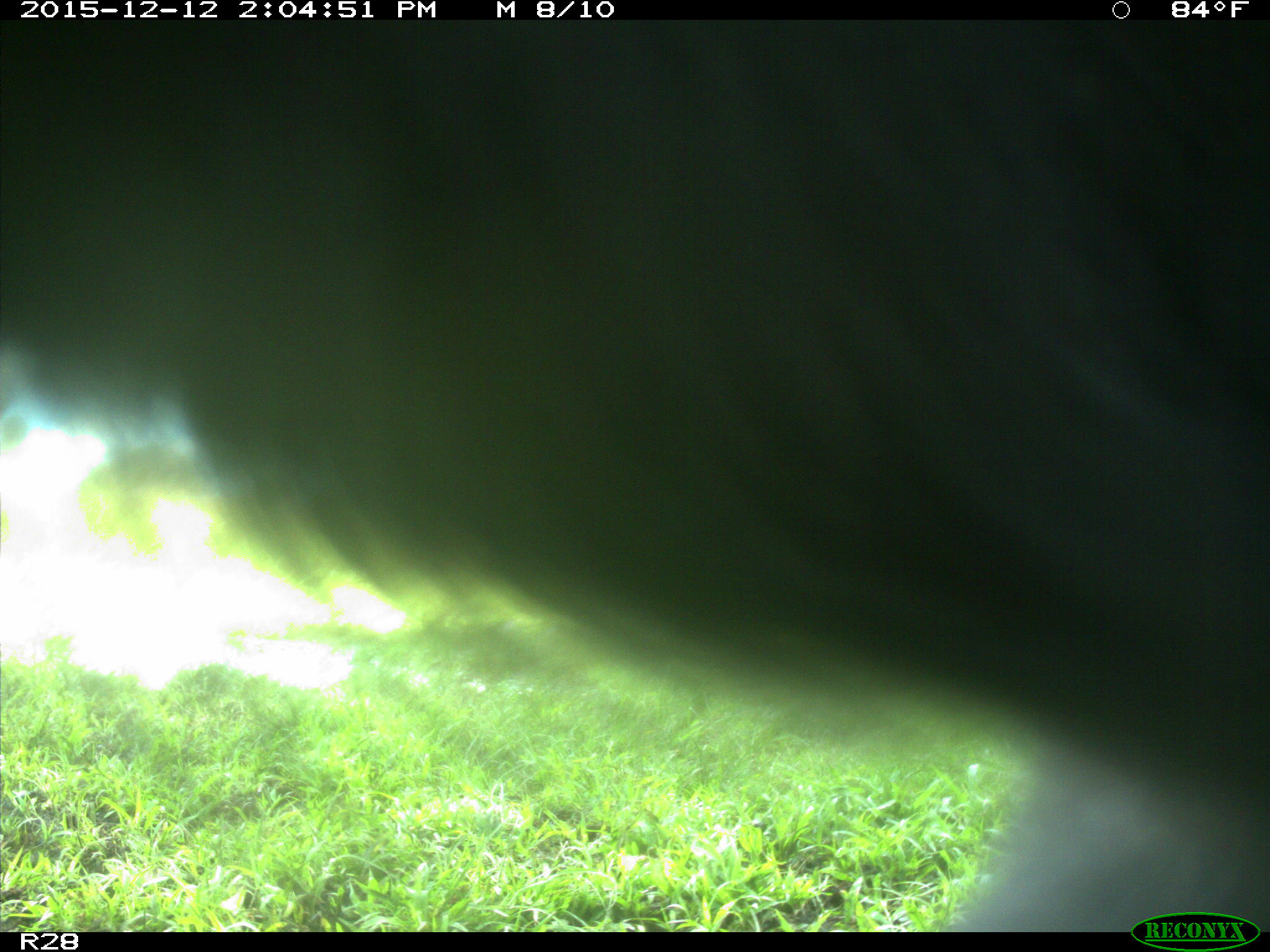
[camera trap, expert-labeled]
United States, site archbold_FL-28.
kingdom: Animalia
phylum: Chordata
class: Mammalia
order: Artiodactyla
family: Bovidae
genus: Bos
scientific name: Bos taurus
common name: domestic cow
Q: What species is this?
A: Bos taurus (domestic cow).